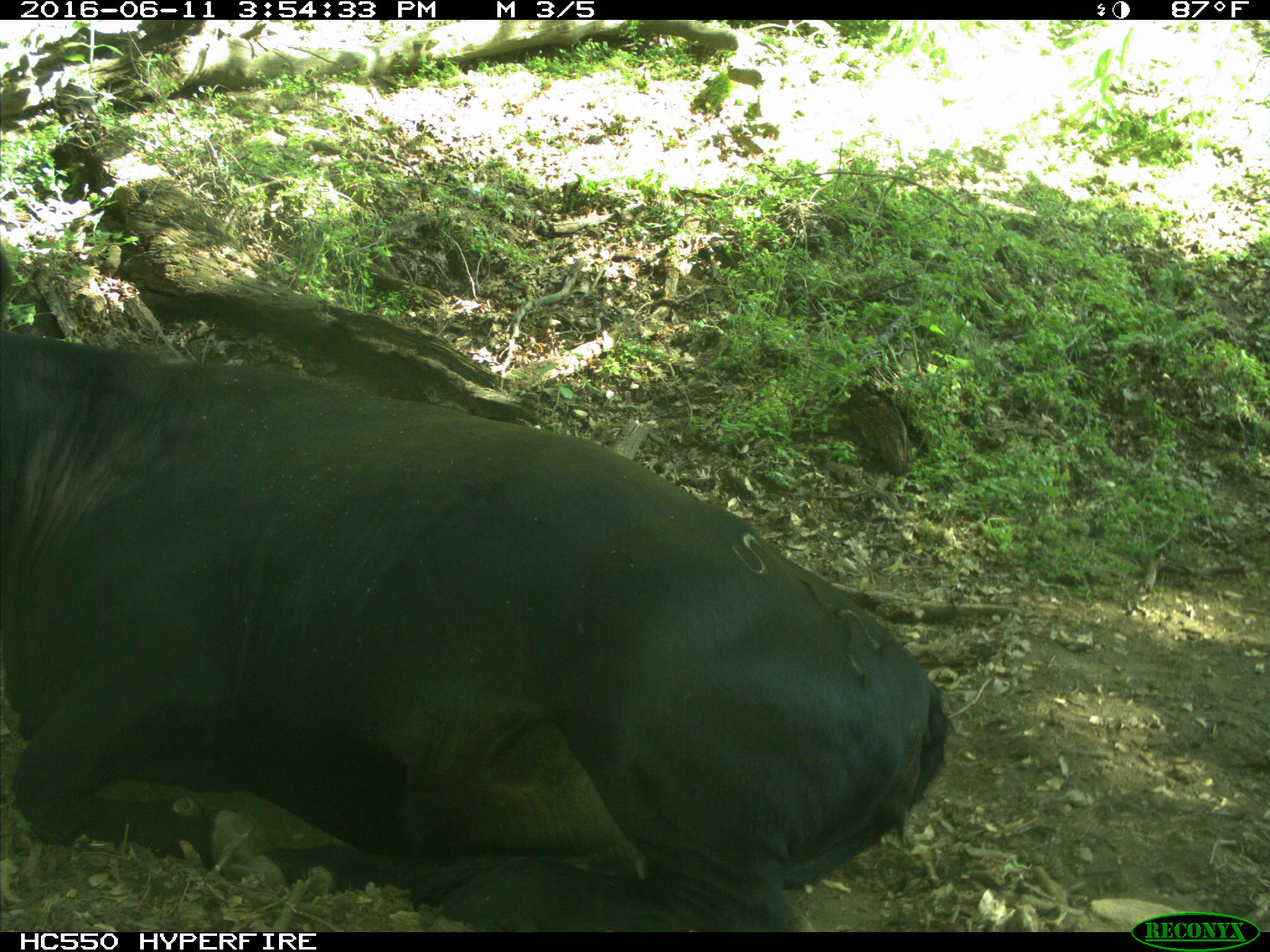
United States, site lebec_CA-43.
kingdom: Animalia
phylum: Chordata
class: Mammalia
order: Artiodactyla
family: Bovidae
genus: Bos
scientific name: Bos taurus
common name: domestic cow